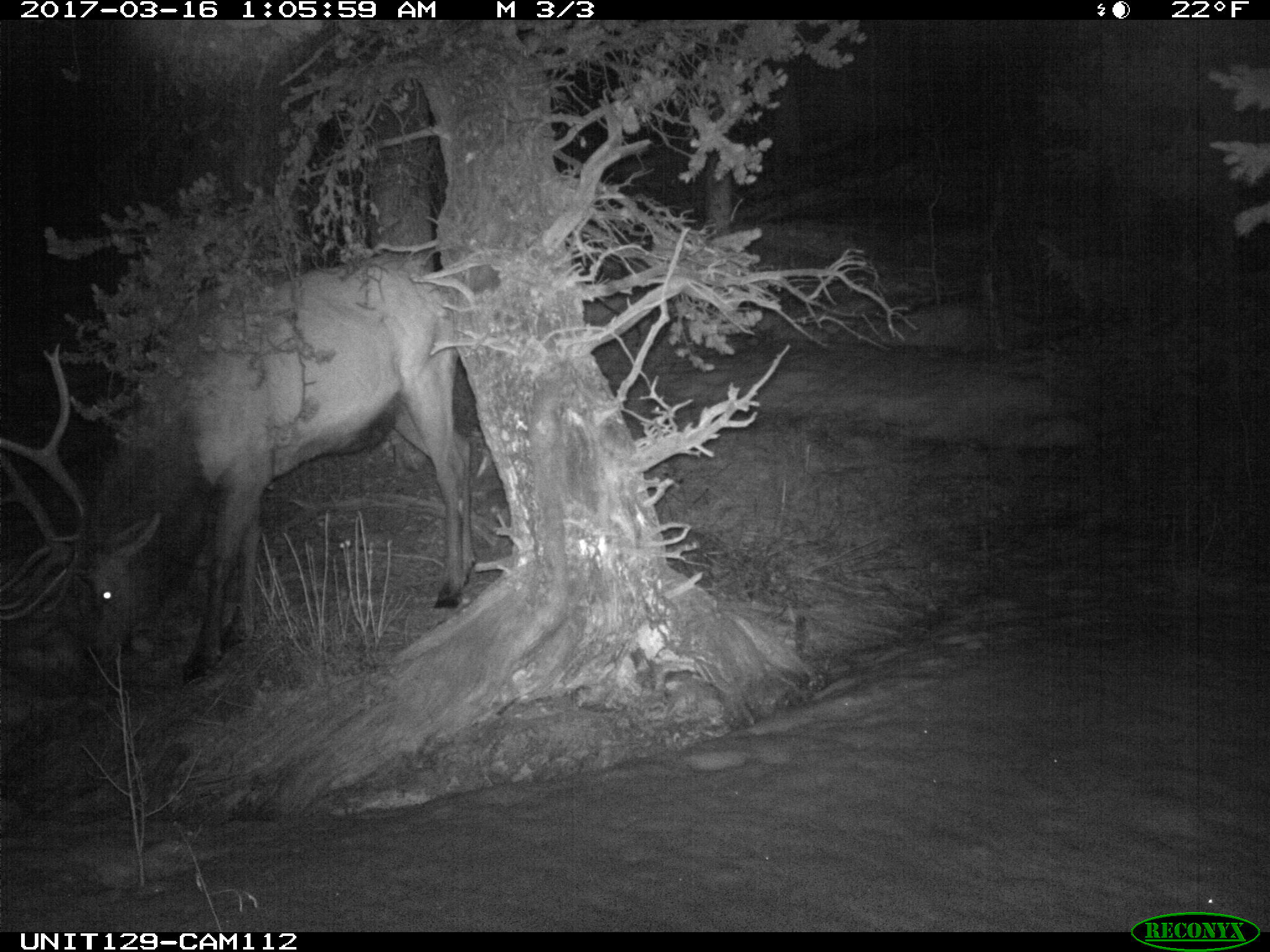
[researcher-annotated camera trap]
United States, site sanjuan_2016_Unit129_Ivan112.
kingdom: Animalia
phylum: Chordata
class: Mammalia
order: Artiodactyla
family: Cervidae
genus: Cervus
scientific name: Cervus elaphus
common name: red deer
Cervus elaphus (red deer).